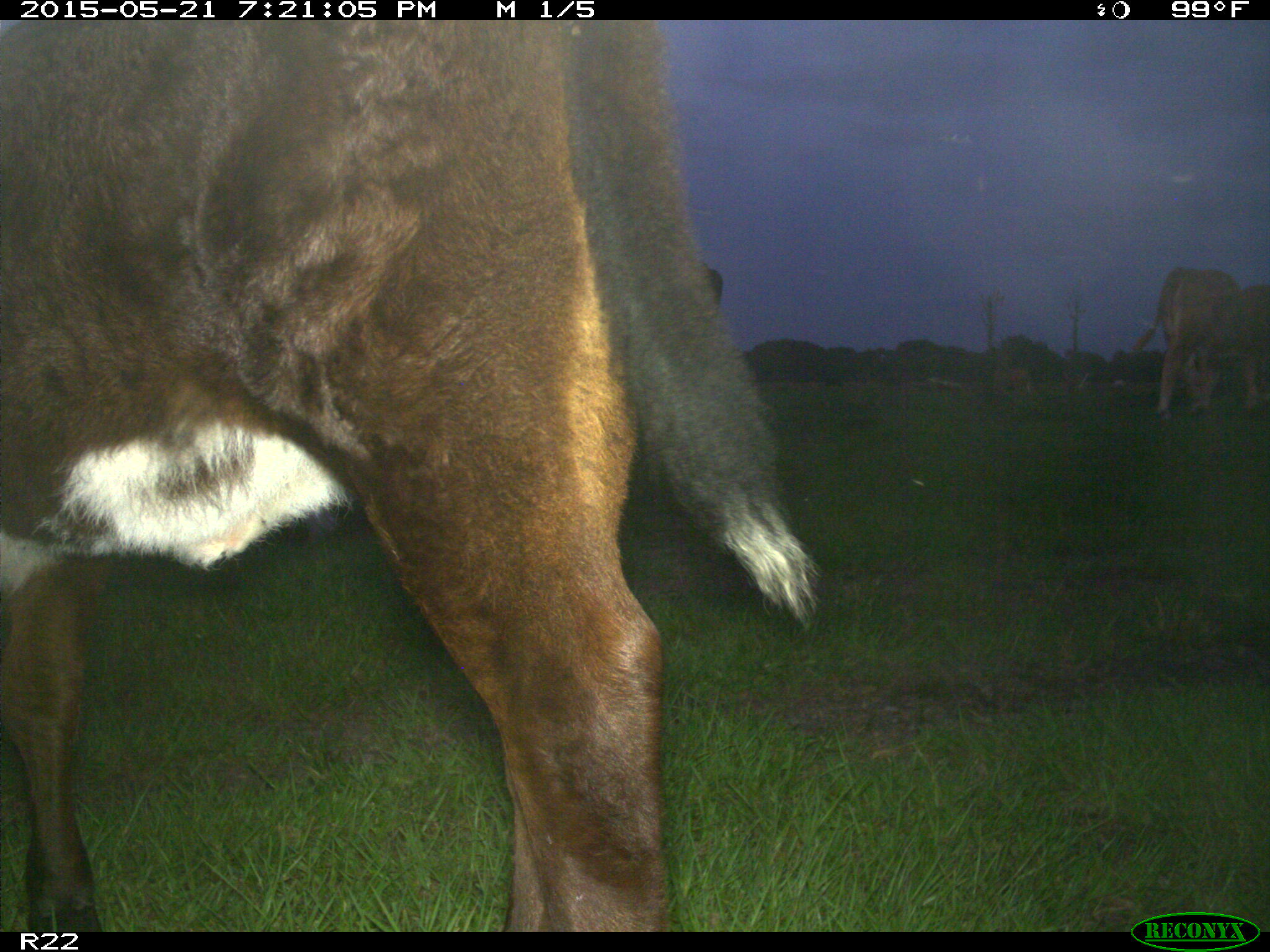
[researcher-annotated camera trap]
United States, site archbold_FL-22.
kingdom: Animalia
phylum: Chordata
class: Mammalia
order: Artiodactyla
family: Bovidae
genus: Bos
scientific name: Bos taurus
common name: domestic cow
Bos taurus (domestic cow).